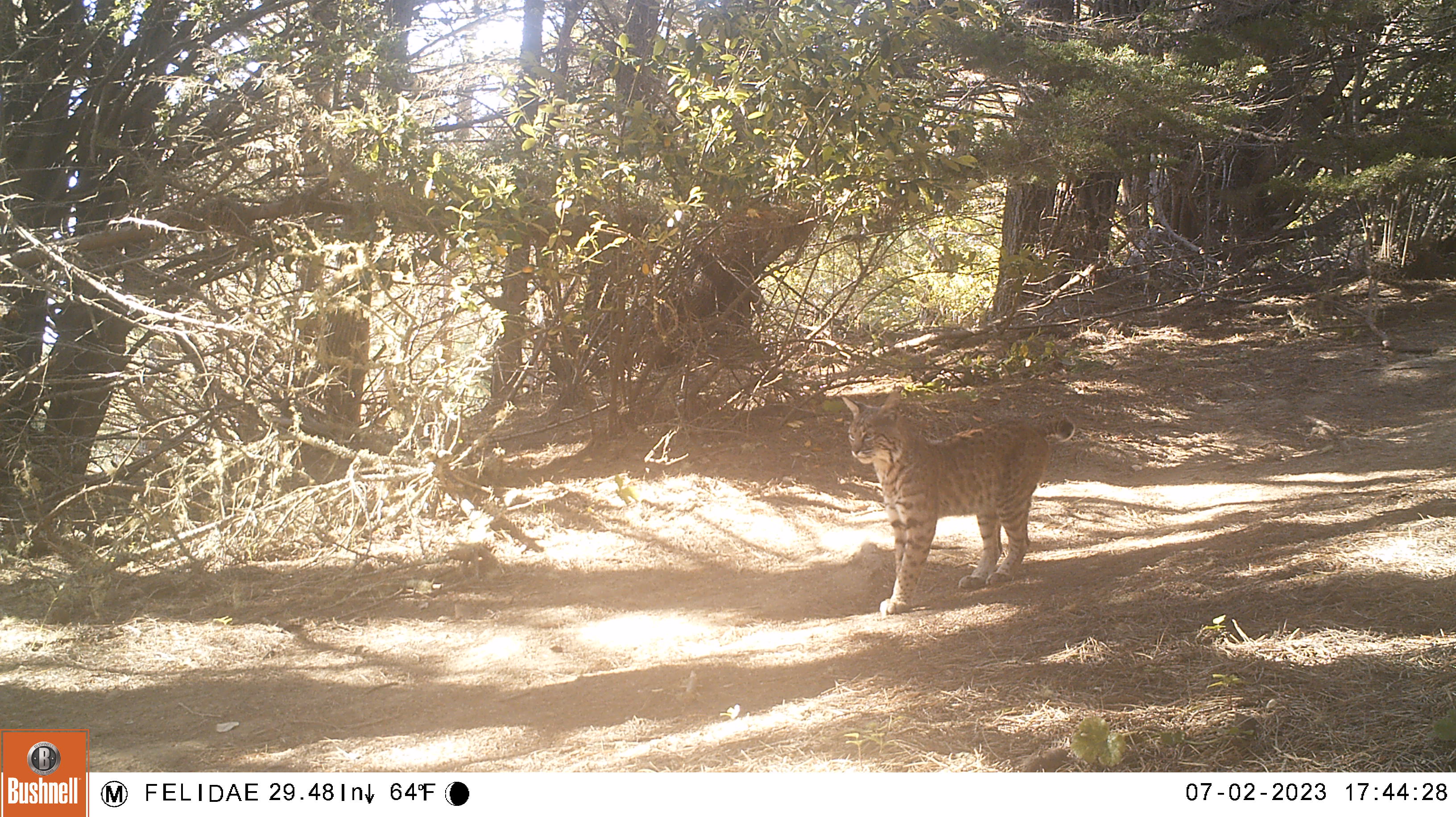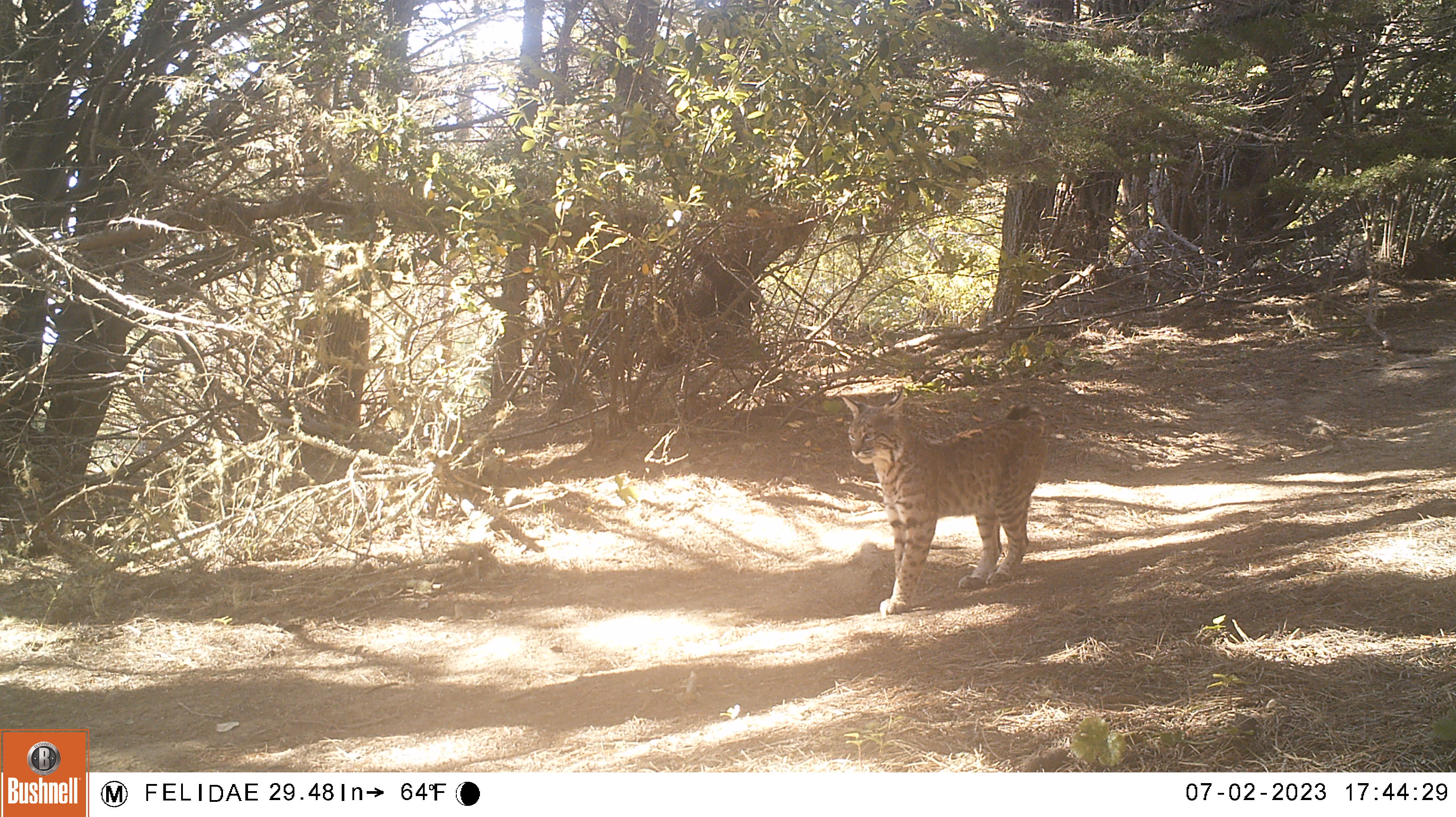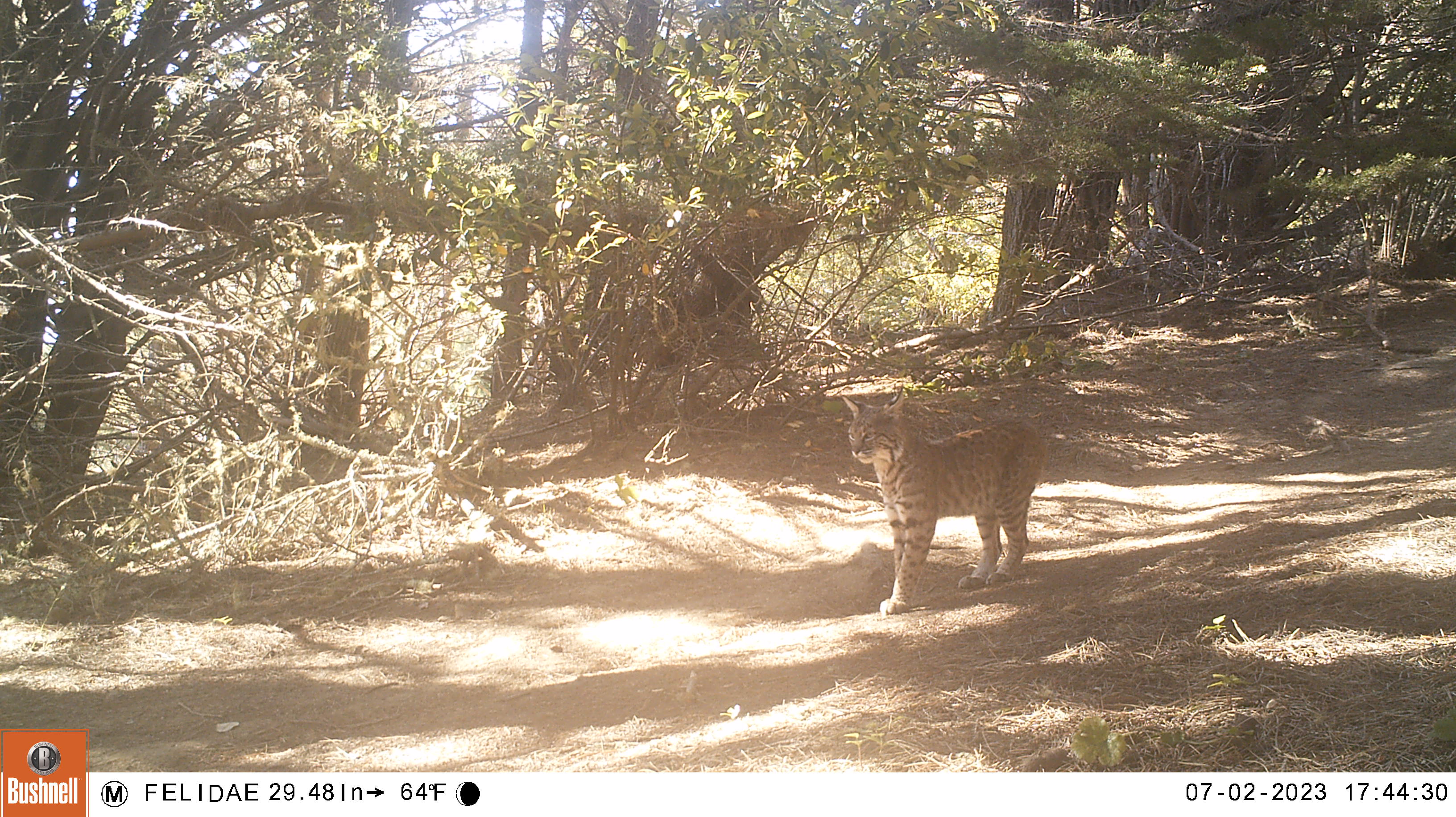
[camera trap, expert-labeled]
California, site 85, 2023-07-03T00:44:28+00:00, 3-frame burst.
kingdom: Animalia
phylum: Chordata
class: Mammalia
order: Carnivora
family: Felidae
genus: Lynx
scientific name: Lynx rufus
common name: bobcat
Bobcat (Lynx rufus).